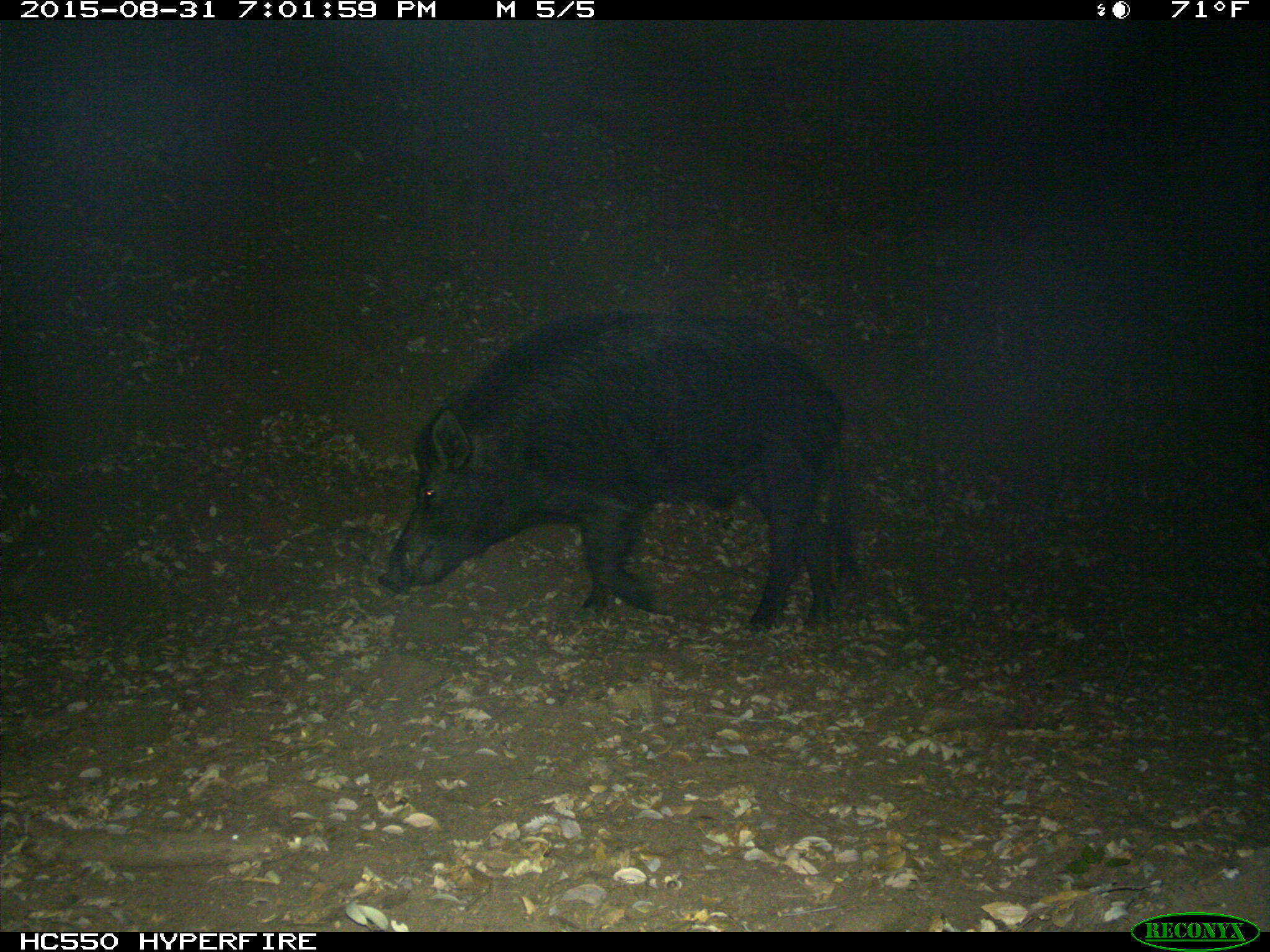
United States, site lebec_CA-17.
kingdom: Animalia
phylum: Chordata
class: Mammalia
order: Artiodactyla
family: Suidae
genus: Sus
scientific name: Sus scrofa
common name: wild boar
Sus scrofa (wild boar).